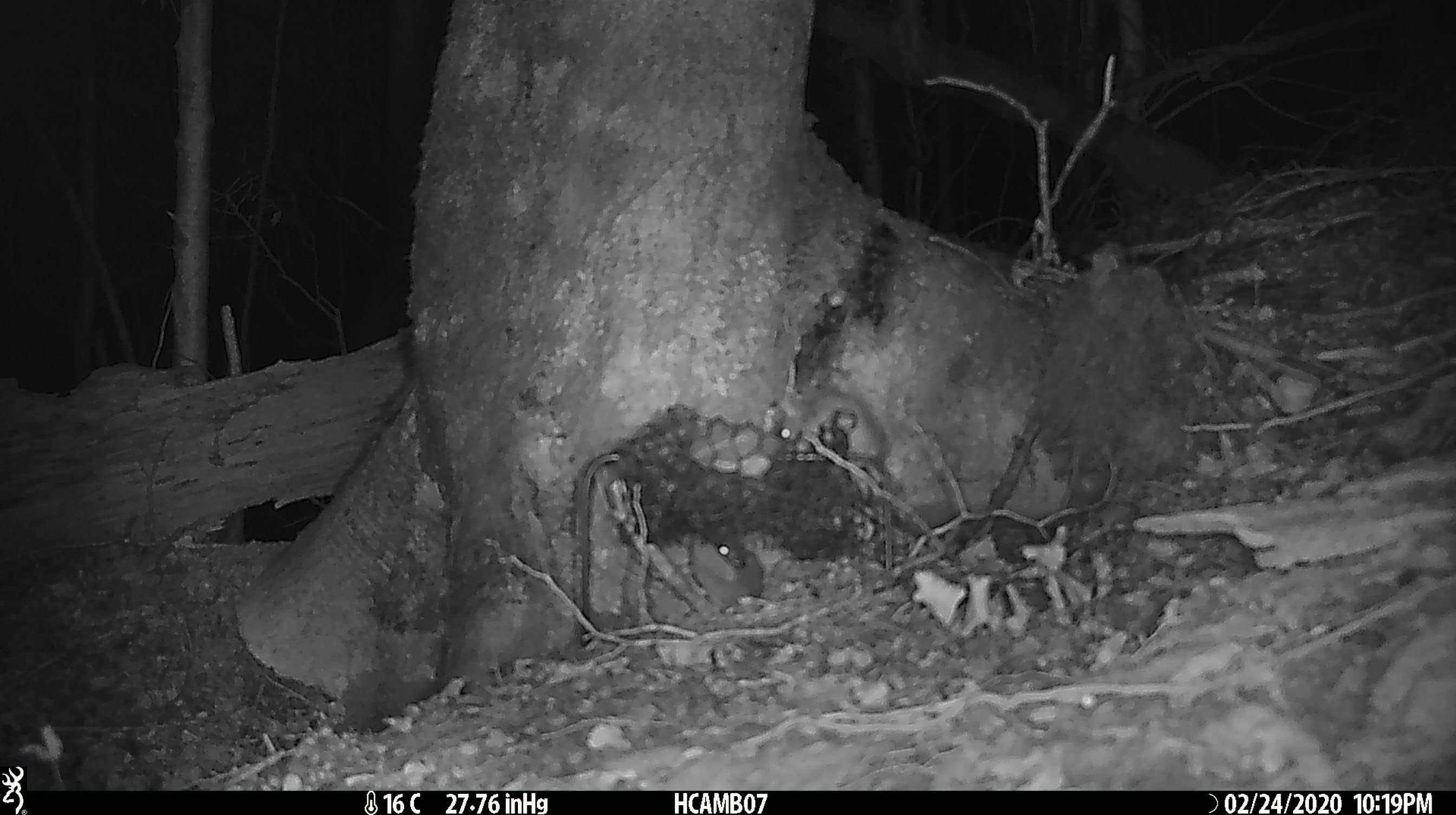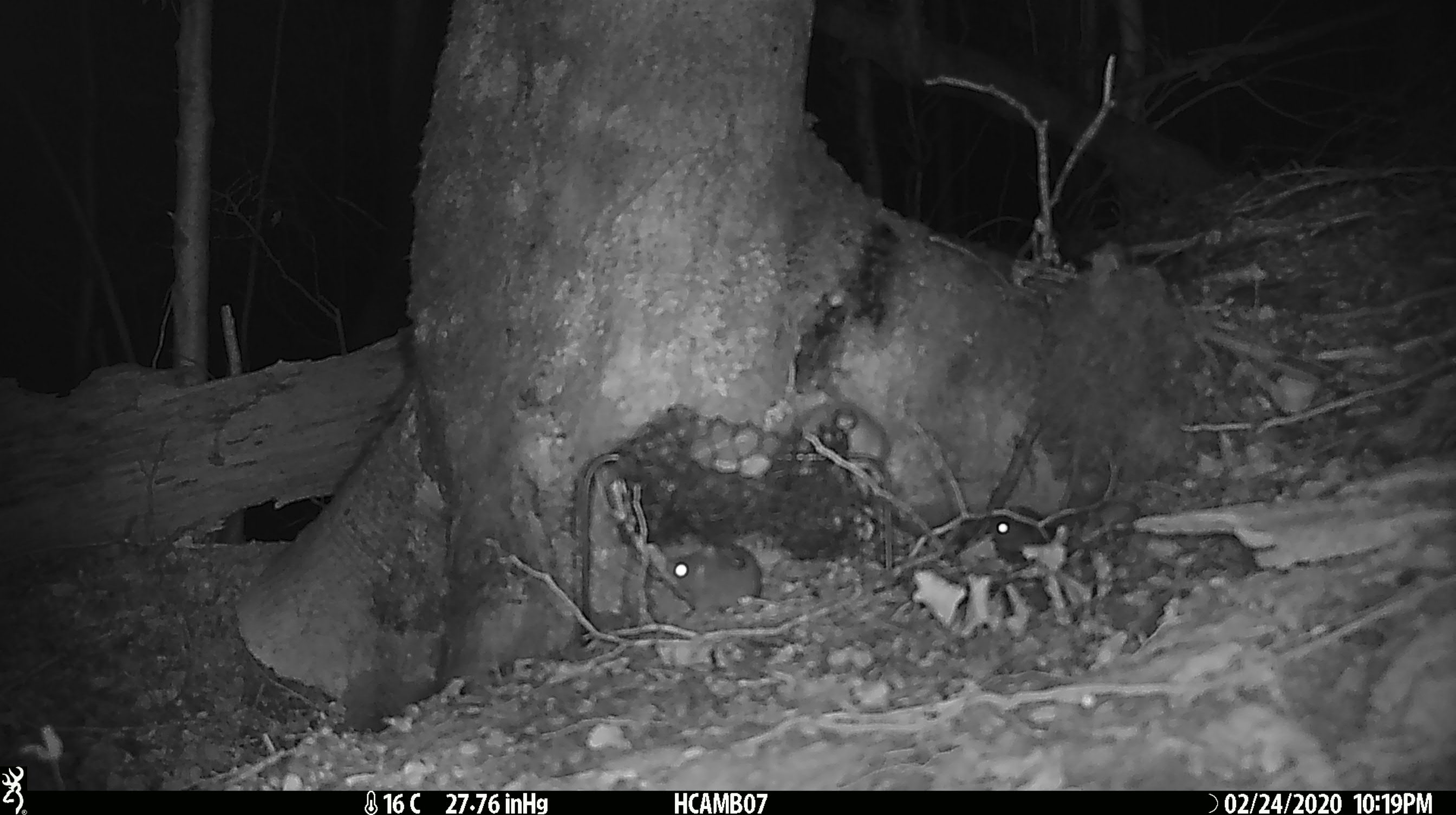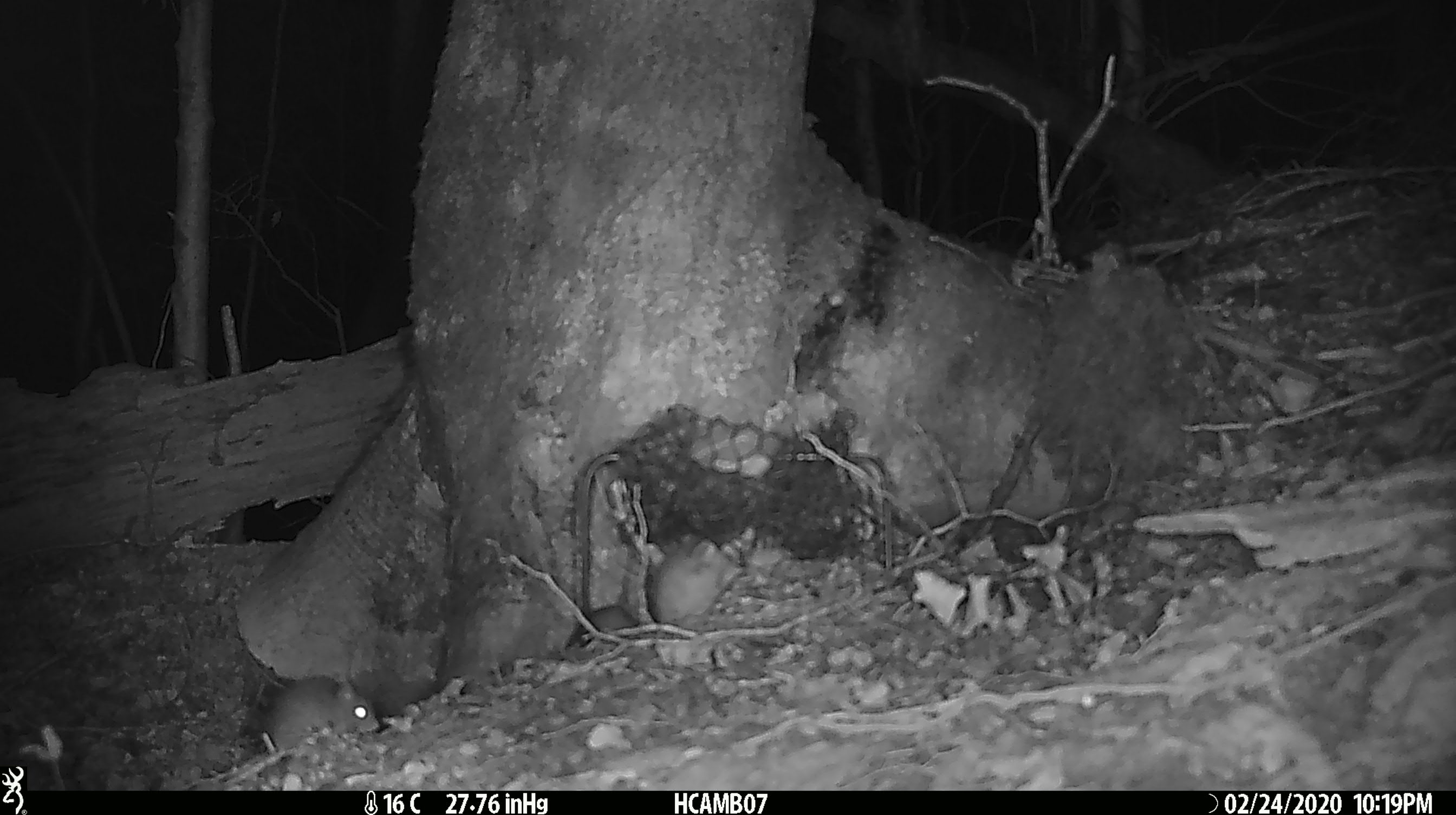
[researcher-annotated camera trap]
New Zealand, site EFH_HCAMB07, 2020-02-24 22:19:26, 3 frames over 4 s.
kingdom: Animalia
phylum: Chordata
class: Mammalia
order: Rodentia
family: Muridae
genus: Mus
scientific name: Mus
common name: mouse